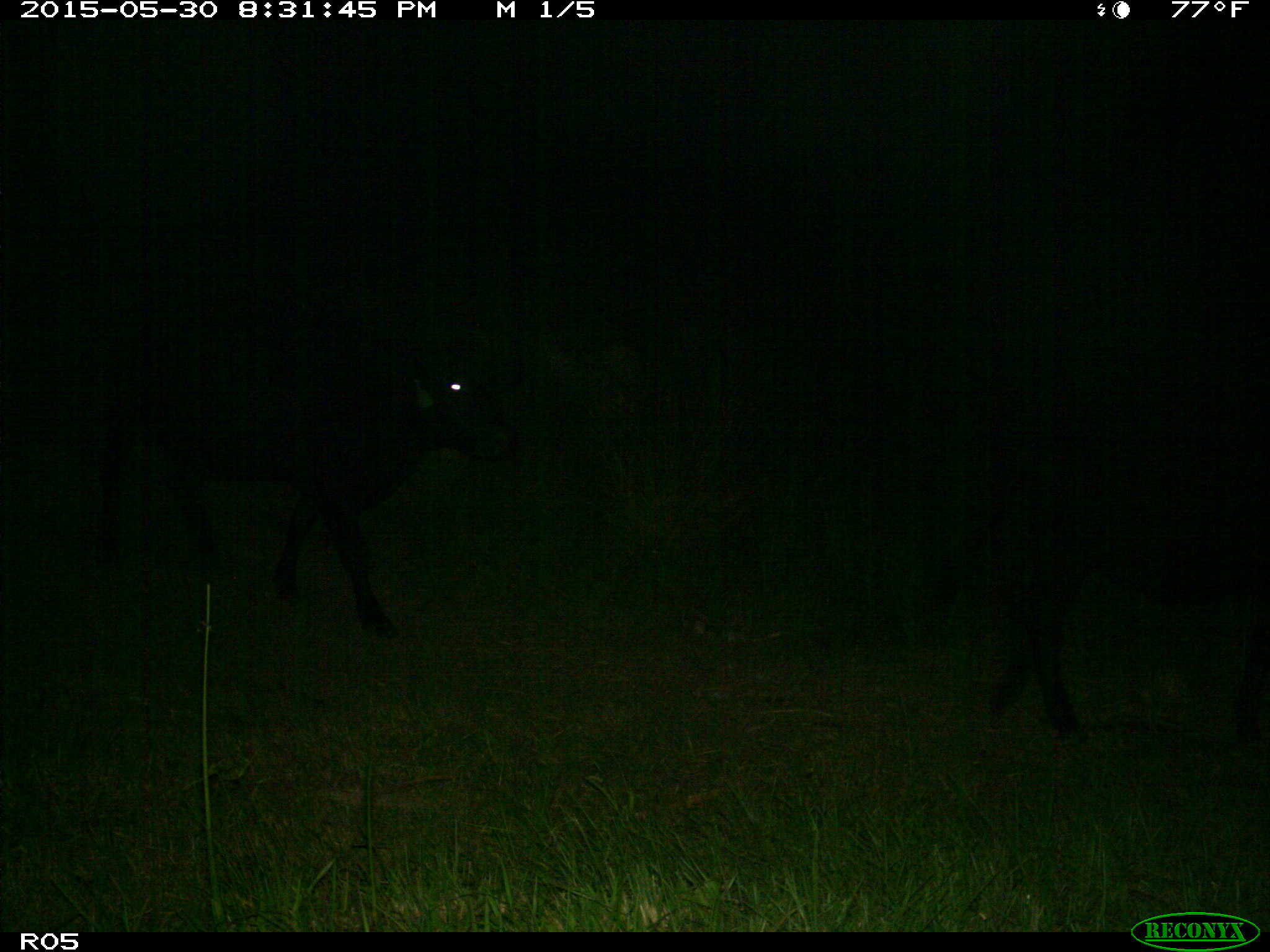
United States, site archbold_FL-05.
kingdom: Animalia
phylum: Chordata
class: Mammalia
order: Artiodactyla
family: Bovidae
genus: Bos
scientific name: Bos taurus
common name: domestic cow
Bos taurus (domestic cow).